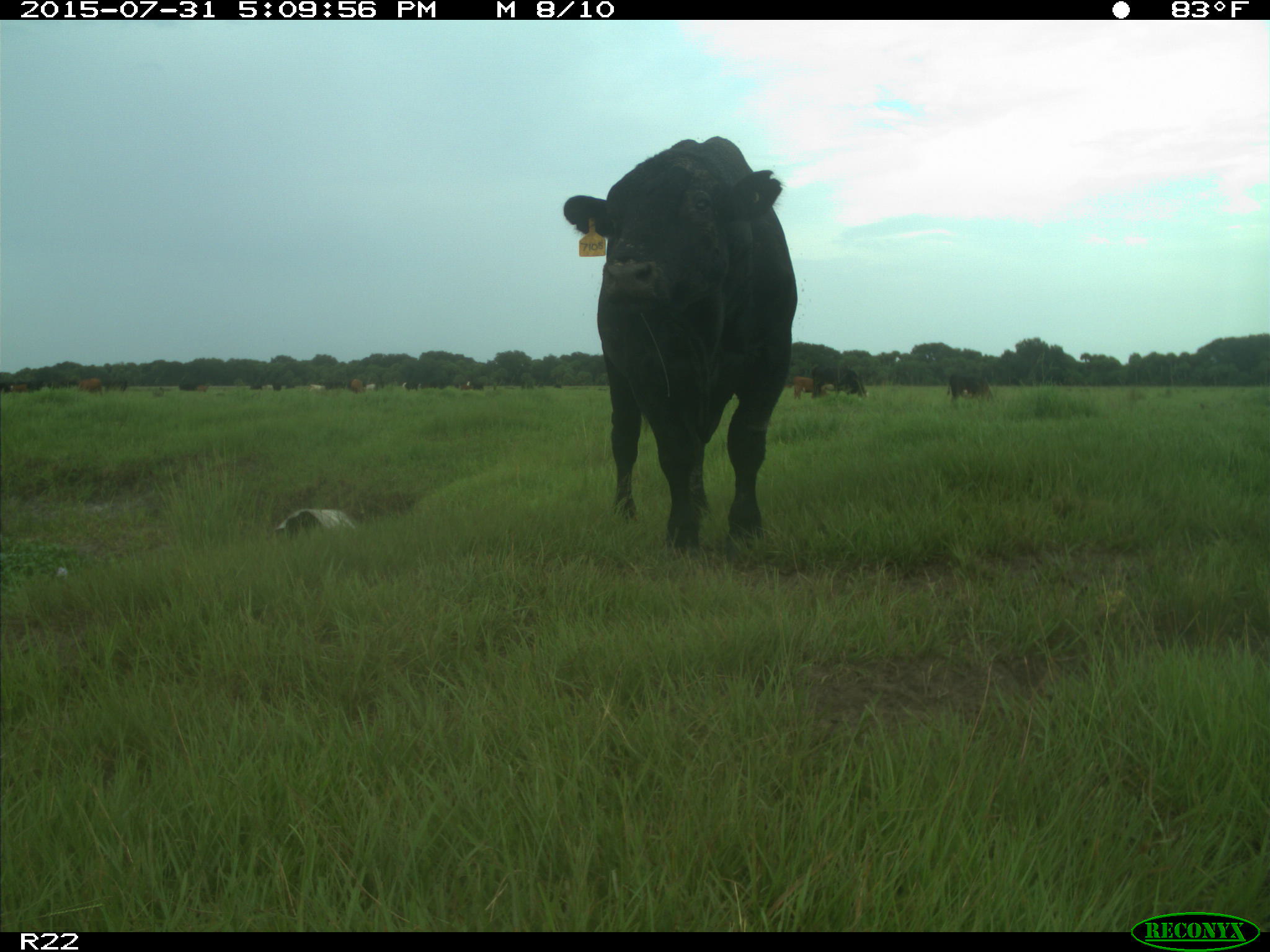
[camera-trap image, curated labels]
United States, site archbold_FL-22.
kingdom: Animalia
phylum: Chordata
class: Mammalia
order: Artiodactyla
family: Bovidae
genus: Bos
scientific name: Bos taurus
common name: domestic cow